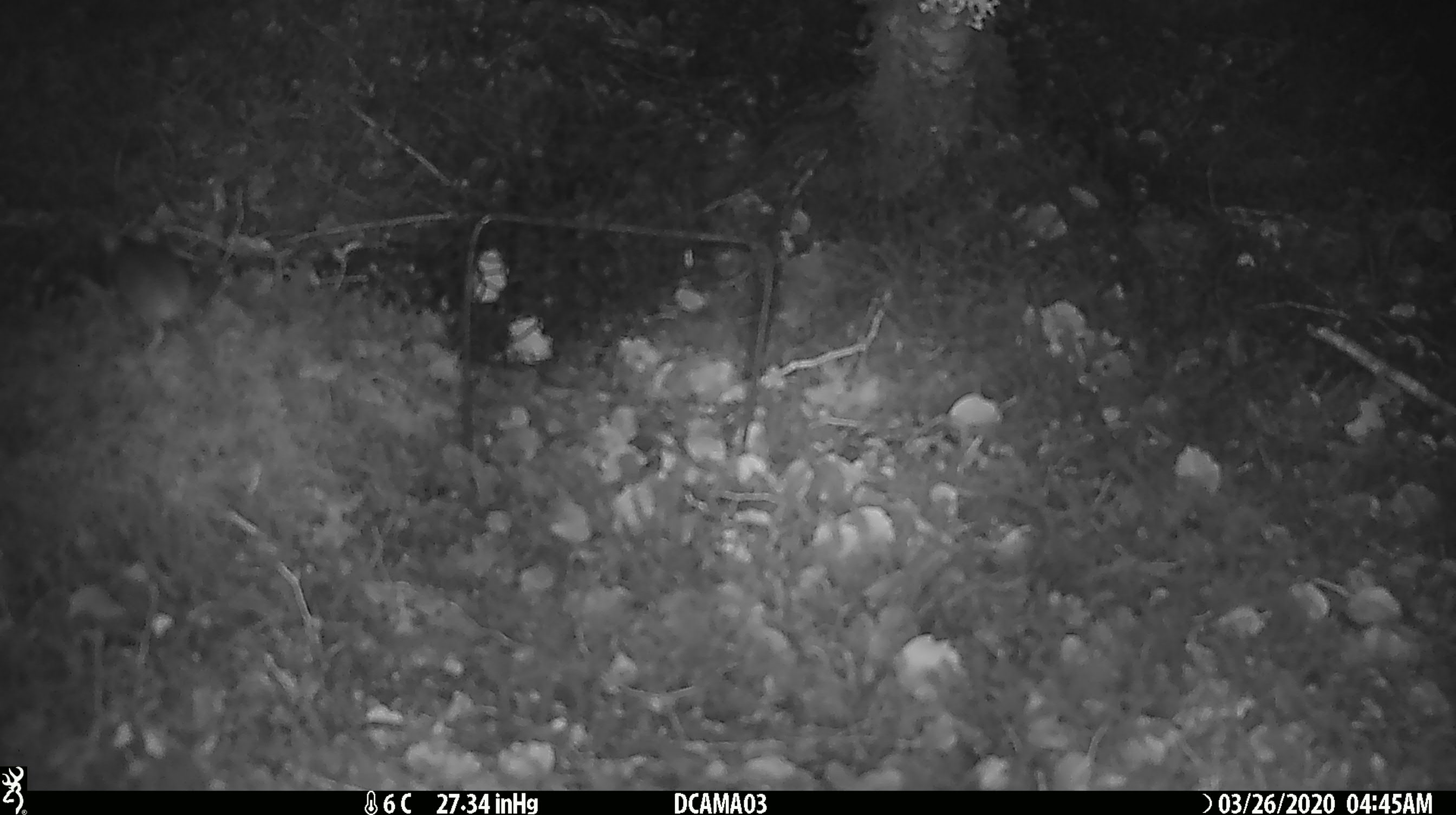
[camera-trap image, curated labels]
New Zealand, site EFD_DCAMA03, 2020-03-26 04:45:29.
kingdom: Animalia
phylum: Chordata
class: Mammalia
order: Rodentia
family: Muridae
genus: Mus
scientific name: Mus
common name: mouse